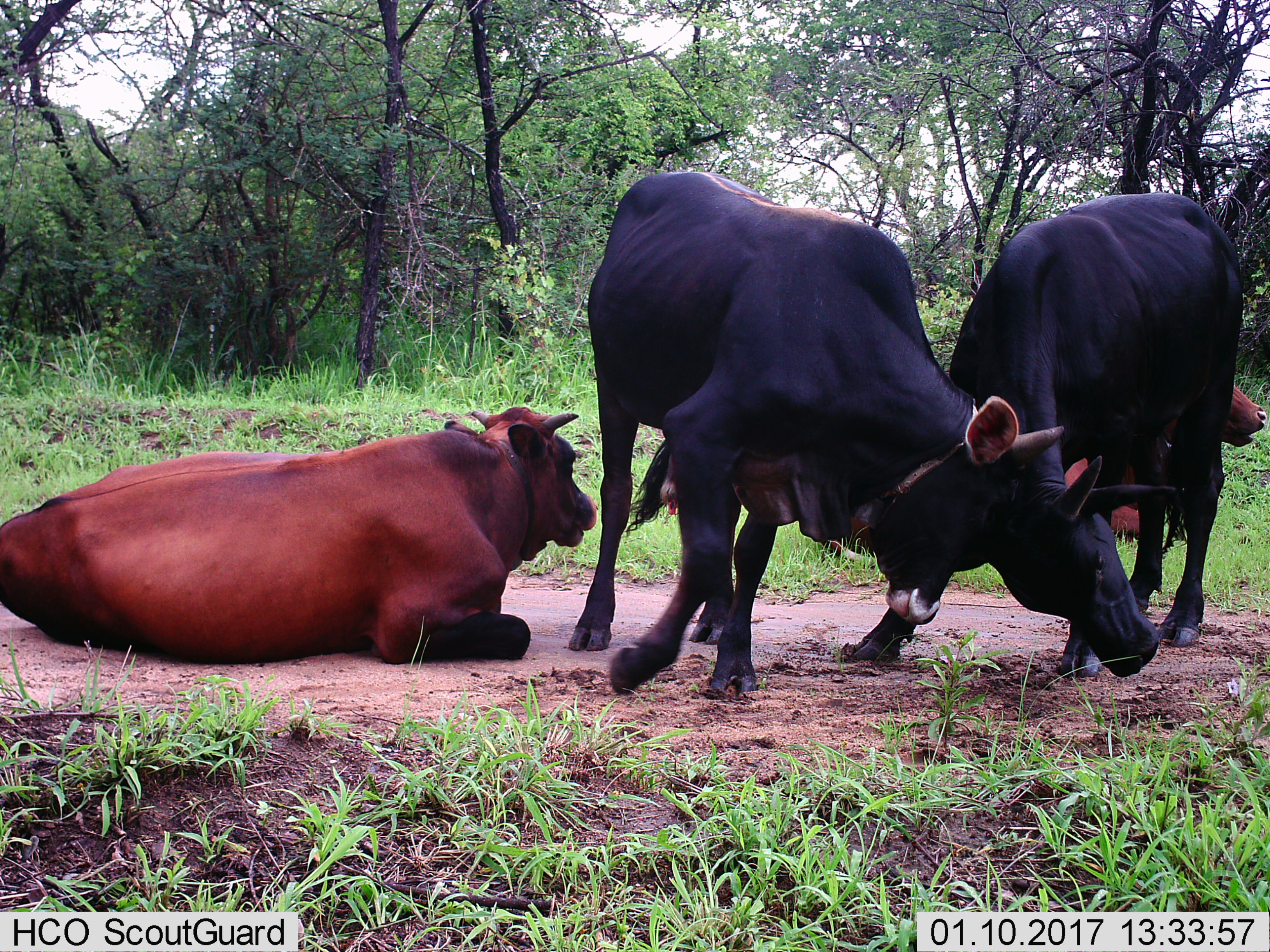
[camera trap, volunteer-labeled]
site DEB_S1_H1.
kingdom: Animalia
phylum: Chordata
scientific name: Vertebrata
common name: domestic animal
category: domesticanimal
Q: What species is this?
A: Domesticanimal (domestic animal) (Vertebrata).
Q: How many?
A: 4.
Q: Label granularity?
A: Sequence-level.